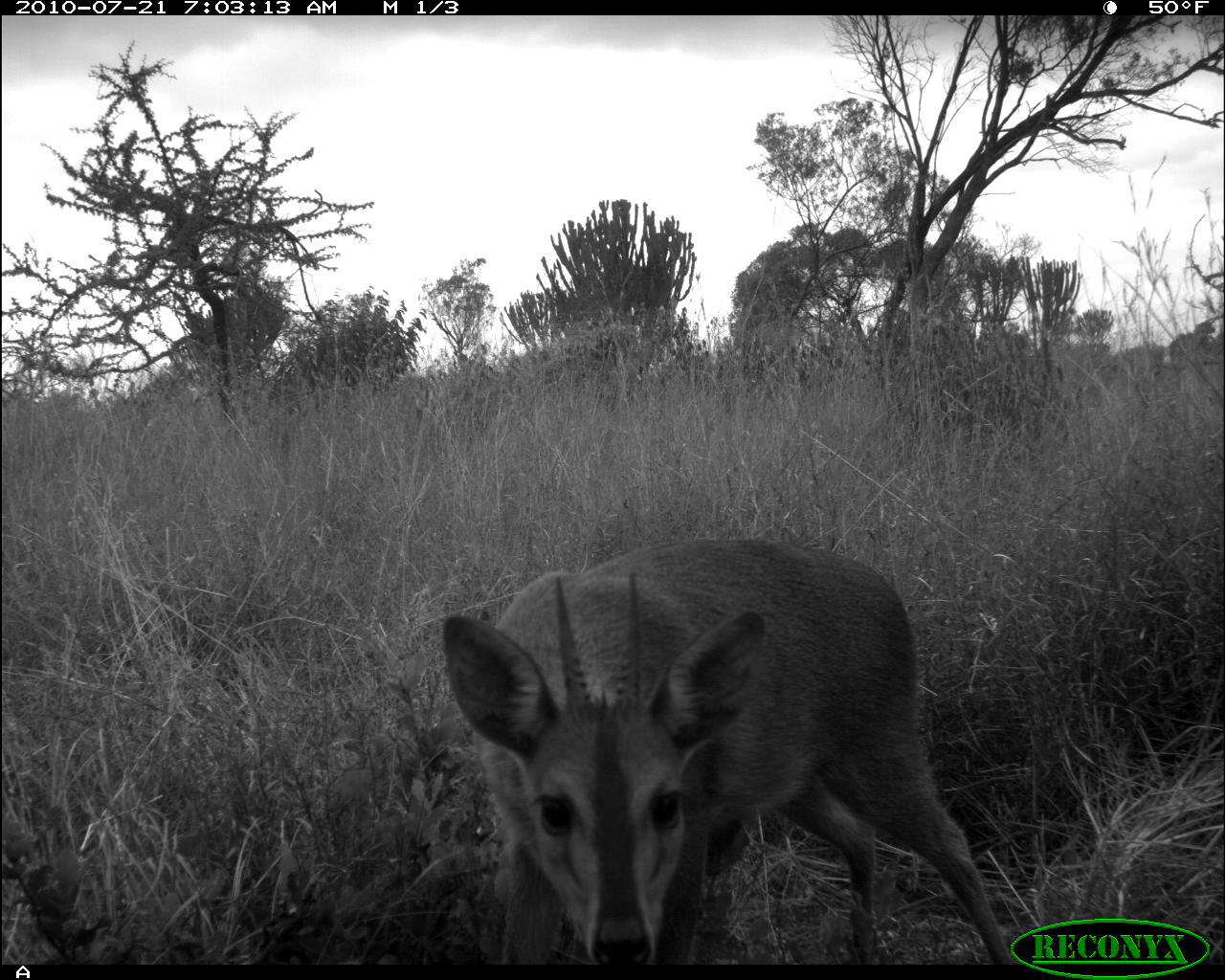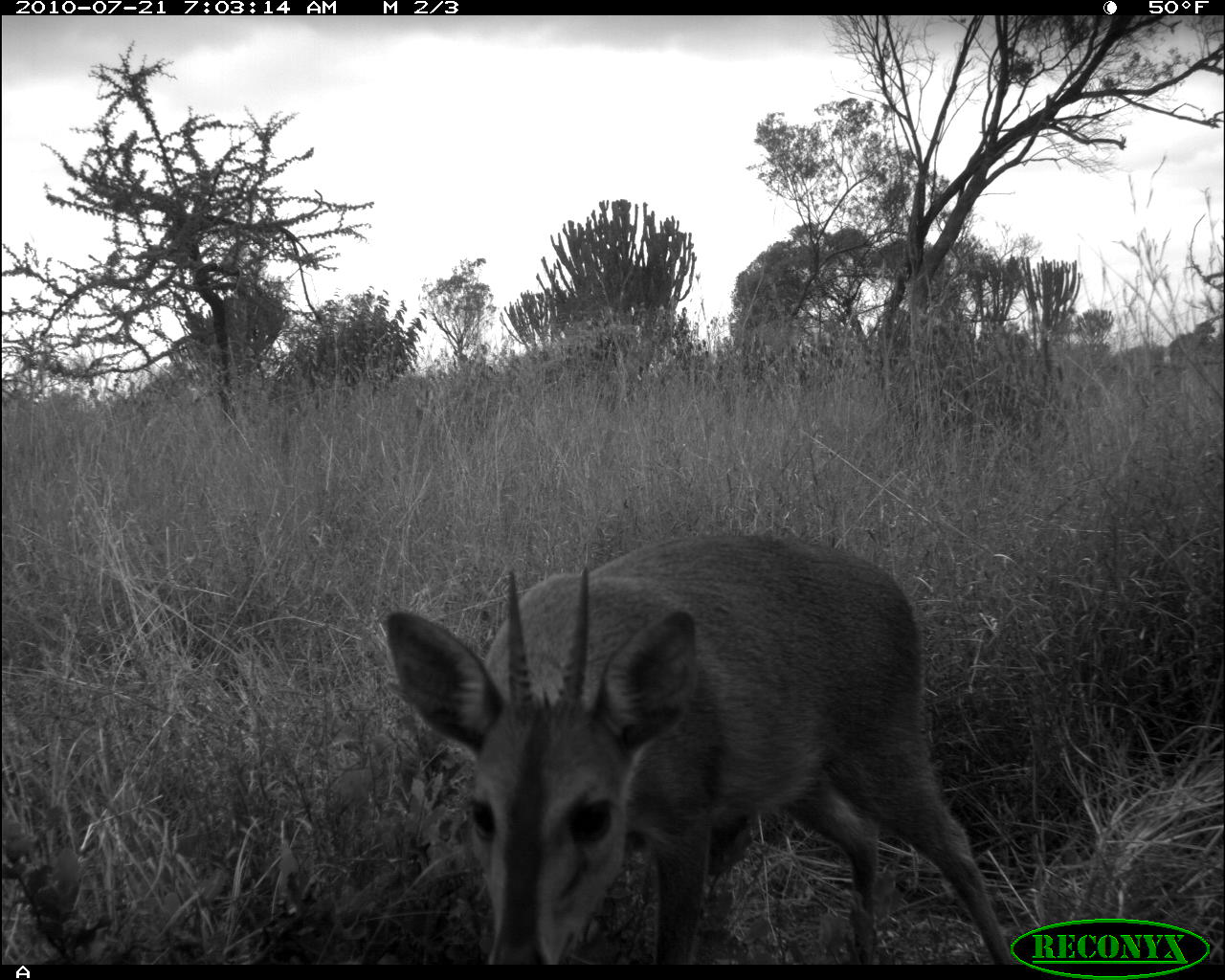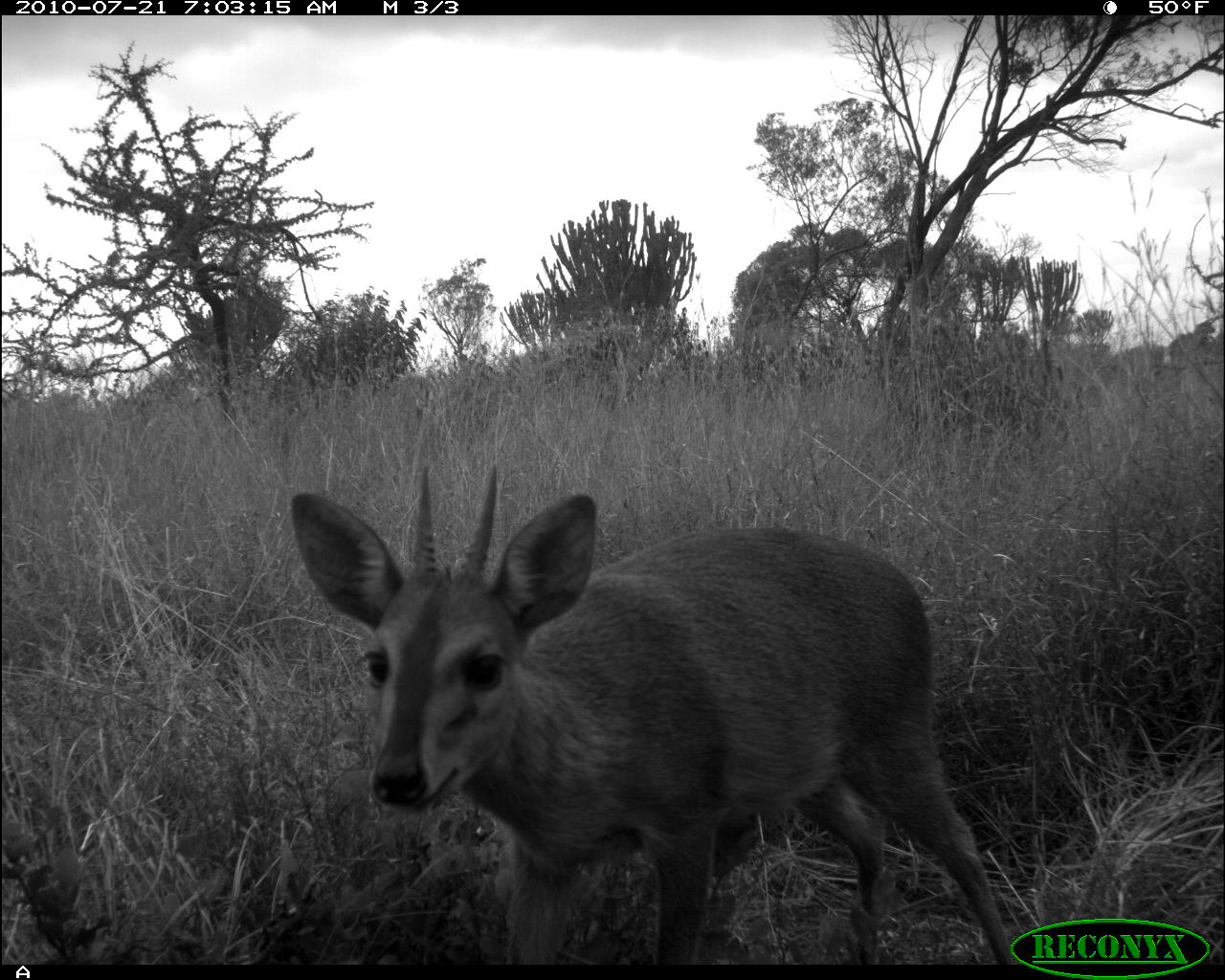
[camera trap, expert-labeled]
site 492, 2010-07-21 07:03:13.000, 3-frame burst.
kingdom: Animalia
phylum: Chordata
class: Mammalia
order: Artiodactyla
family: Bovidae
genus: Sylvicapra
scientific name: Sylvicapra grimmia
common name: bush duiker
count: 1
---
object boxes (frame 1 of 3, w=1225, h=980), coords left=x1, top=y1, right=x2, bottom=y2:
sylvicapra grimmia: left=444, top=539, right=1014, bottom=968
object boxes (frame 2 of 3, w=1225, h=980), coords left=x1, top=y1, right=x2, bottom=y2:
sylvicapra grimmia: left=386, top=536, right=1014, bottom=965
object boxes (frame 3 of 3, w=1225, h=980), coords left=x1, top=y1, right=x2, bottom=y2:
sylvicapra grimmia: left=288, top=462, right=1016, bottom=966